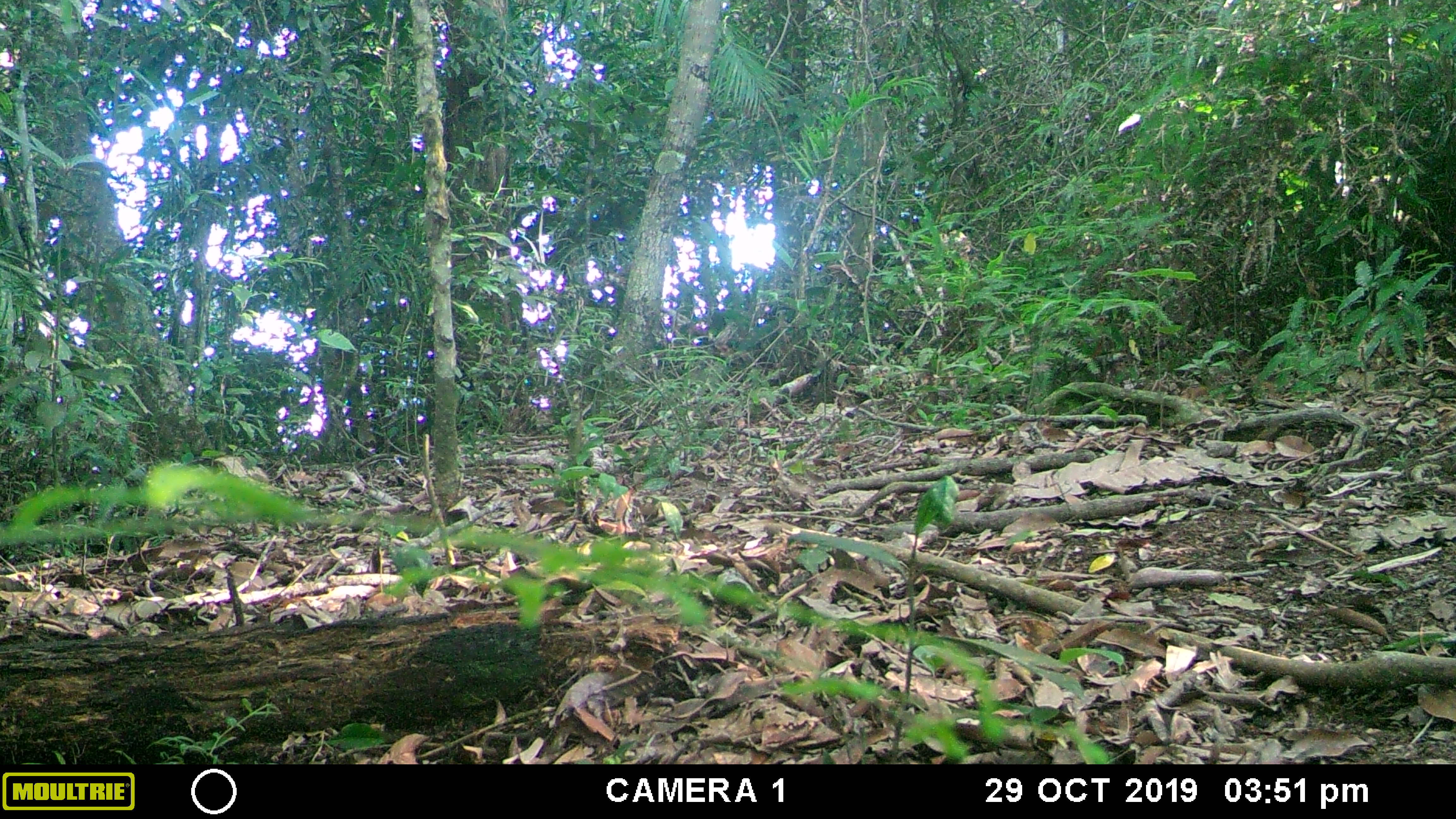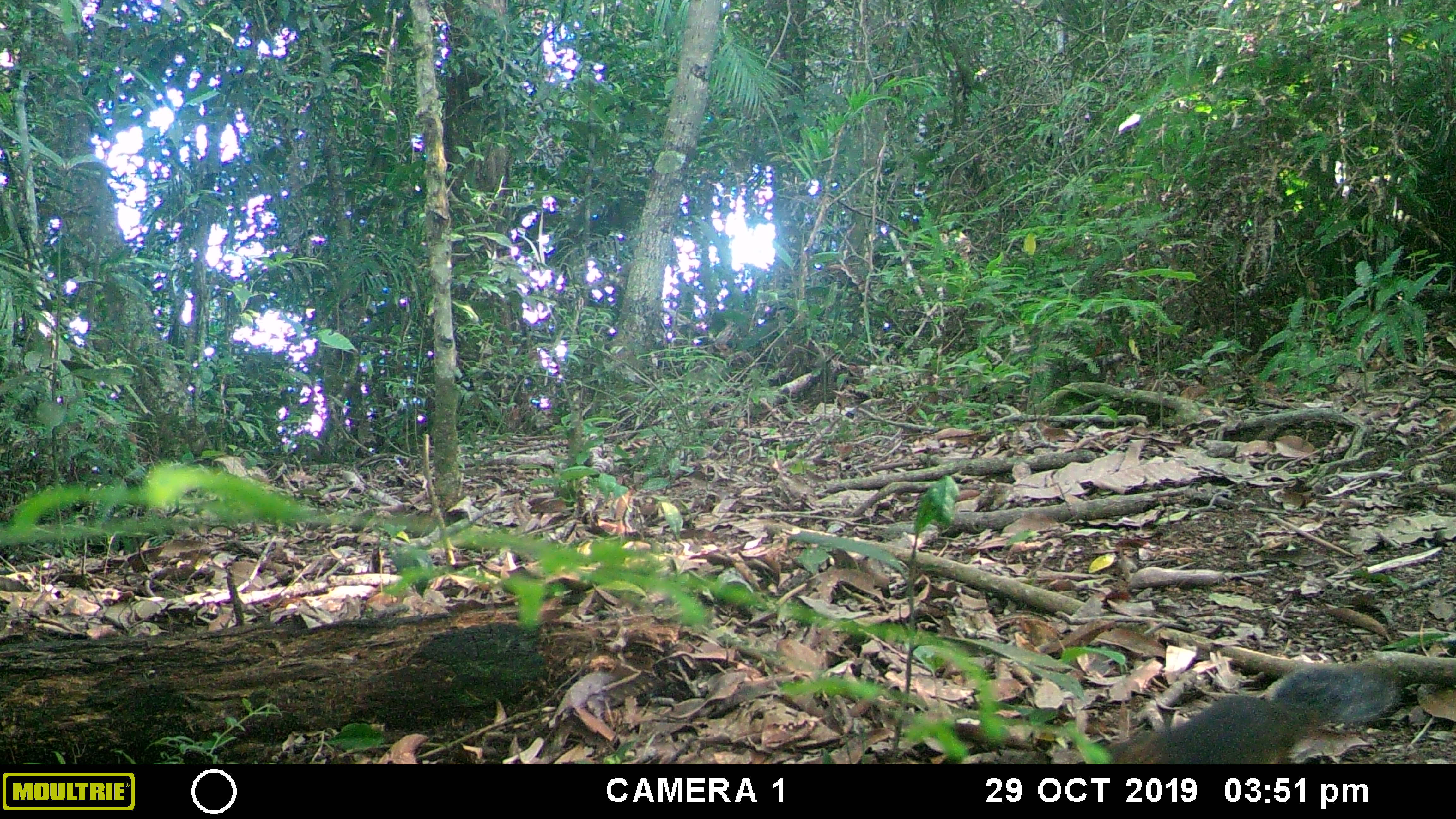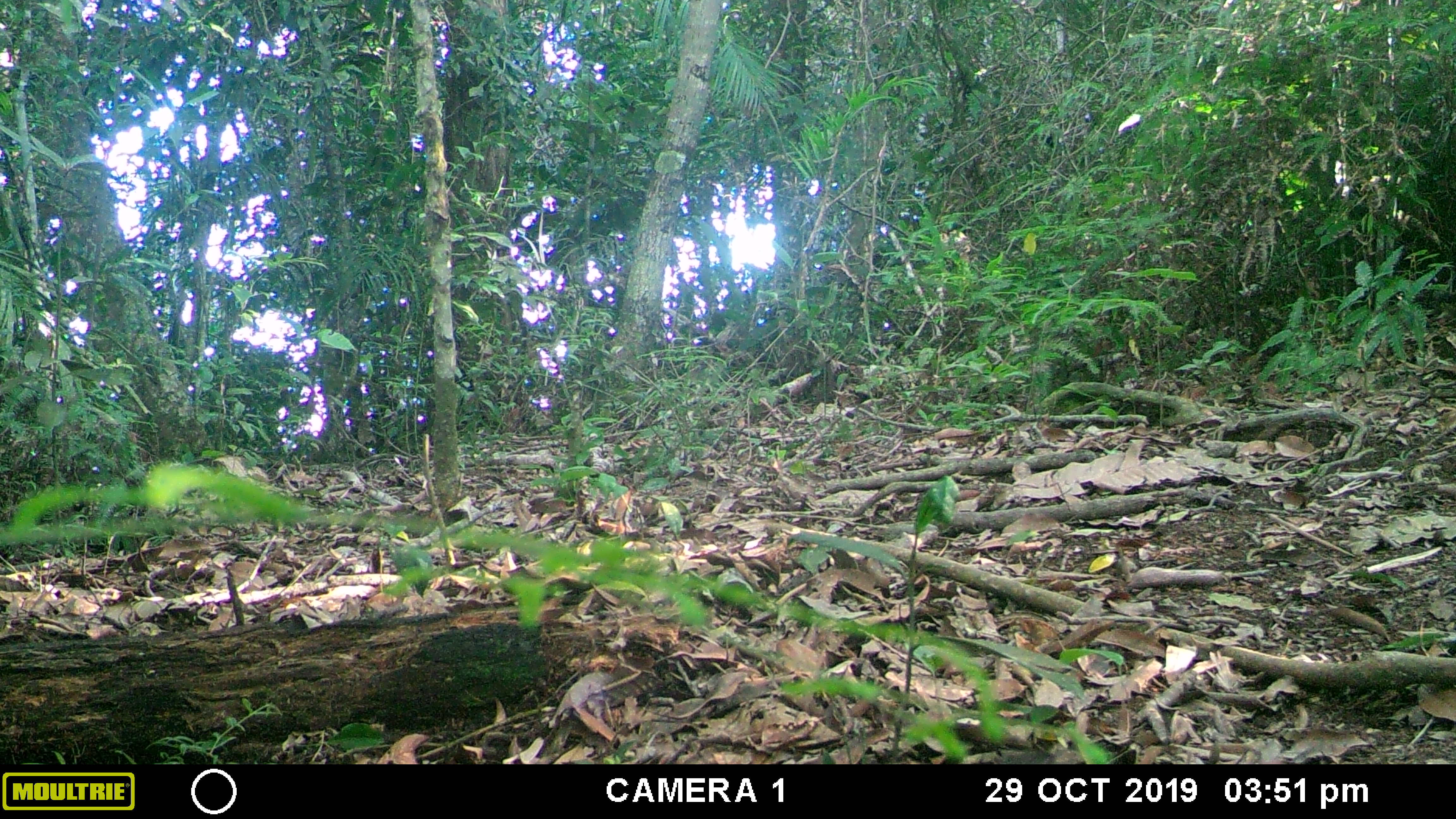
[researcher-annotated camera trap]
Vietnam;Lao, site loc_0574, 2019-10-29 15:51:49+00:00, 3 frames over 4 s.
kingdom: Animalia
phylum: Chordata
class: Mammalia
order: Rodentia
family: Sciuridae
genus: Dremomys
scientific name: Dremomys rufigenis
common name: red-cheeked squirrel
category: red cheeked squirrel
Red cheeked squirrel (red-cheeked squirrel) (Dremomys rufigenis). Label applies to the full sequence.